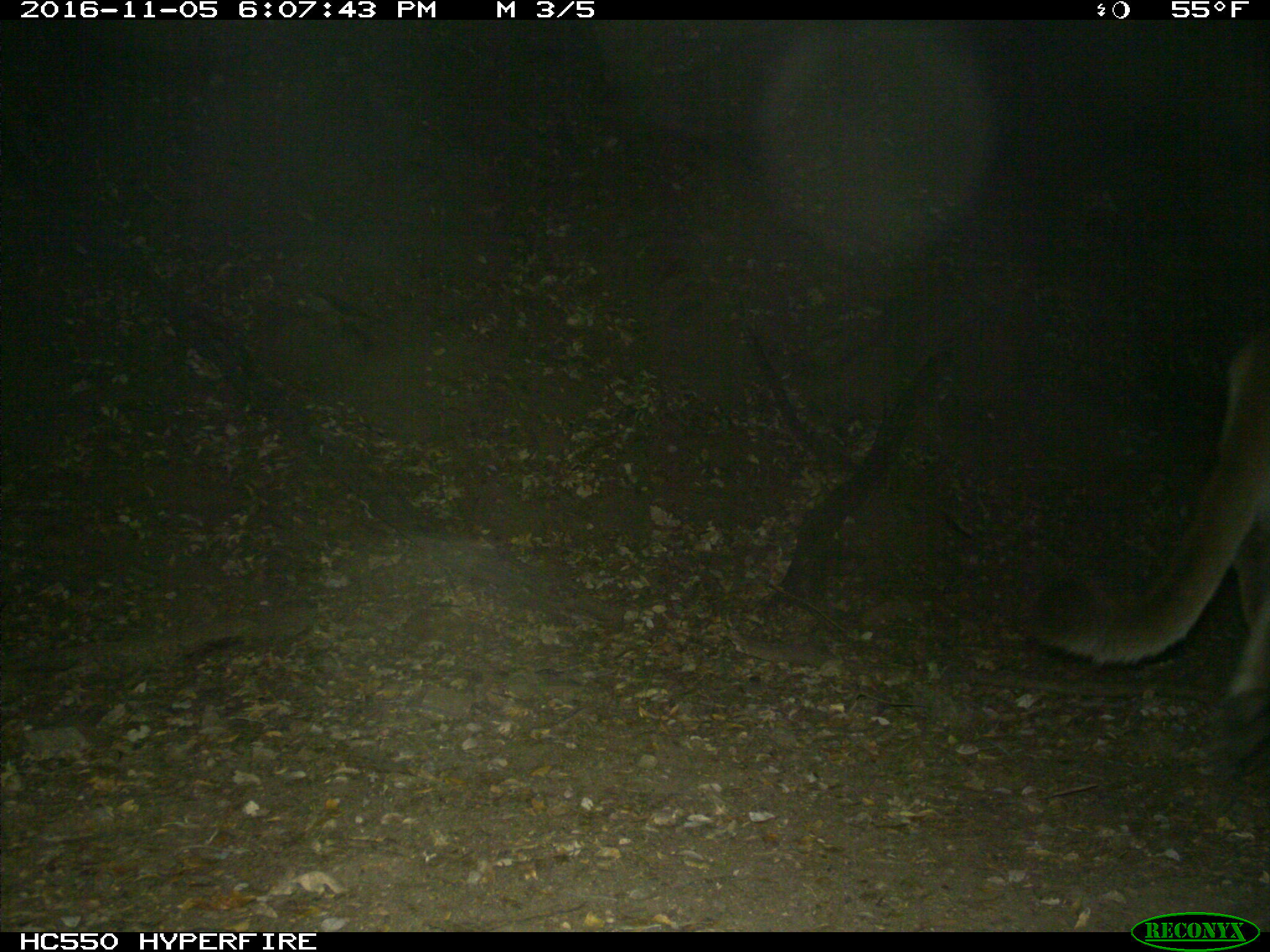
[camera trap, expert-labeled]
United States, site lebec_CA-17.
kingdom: Animalia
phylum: Chordata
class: Mammalia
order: Carnivora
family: Felidae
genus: Puma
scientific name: Puma concolor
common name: mountain lion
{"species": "Puma concolor (mountain lion)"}